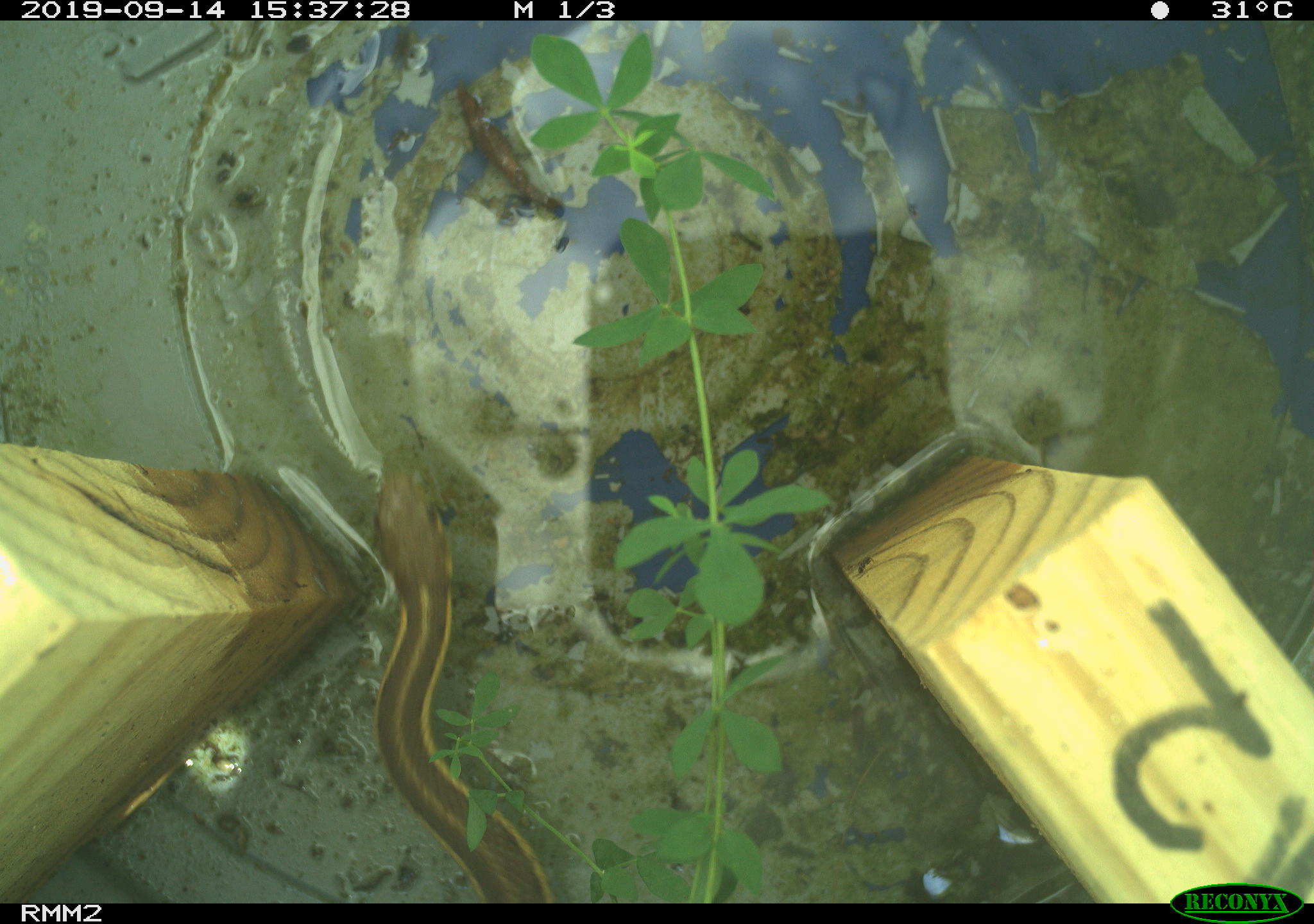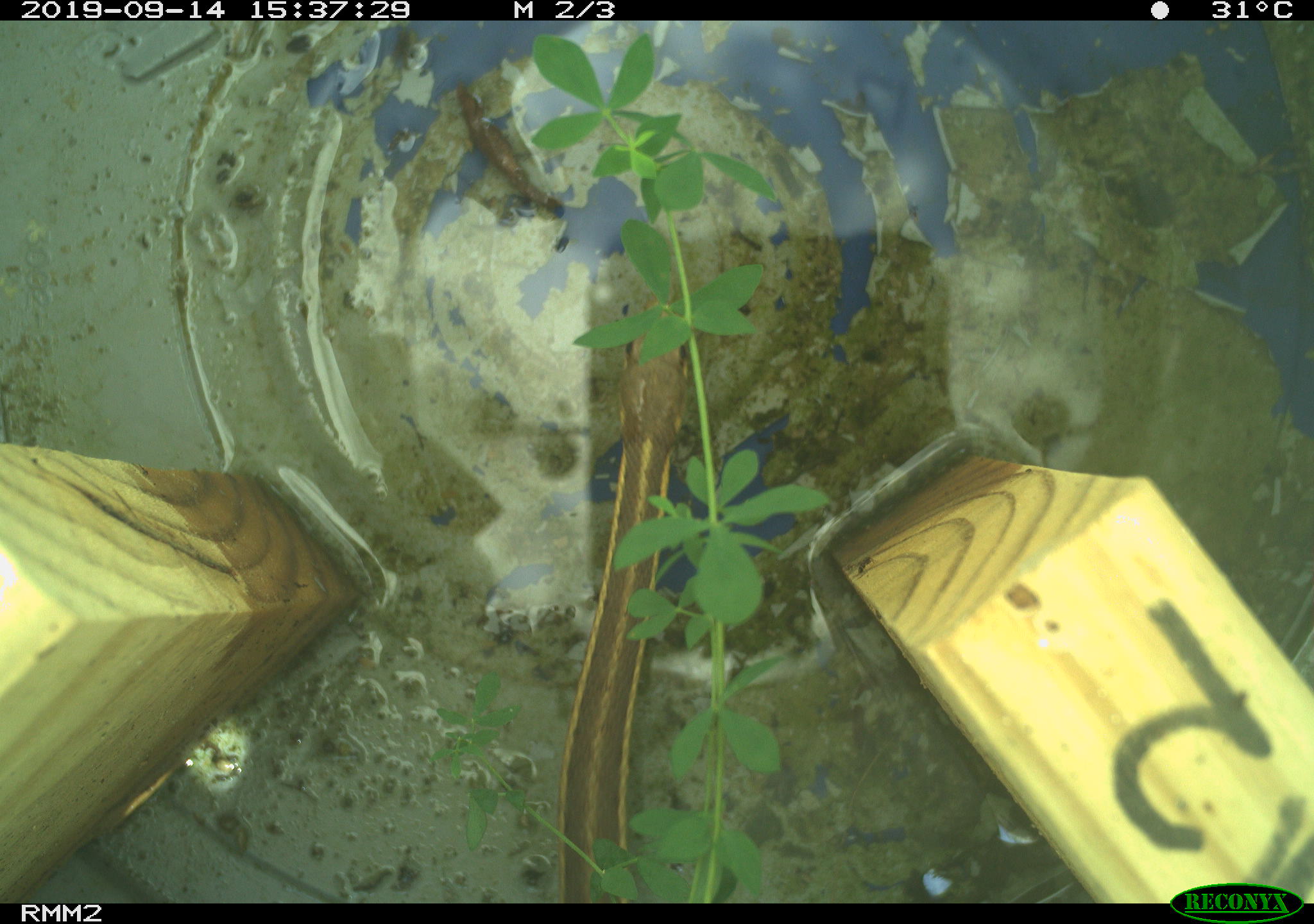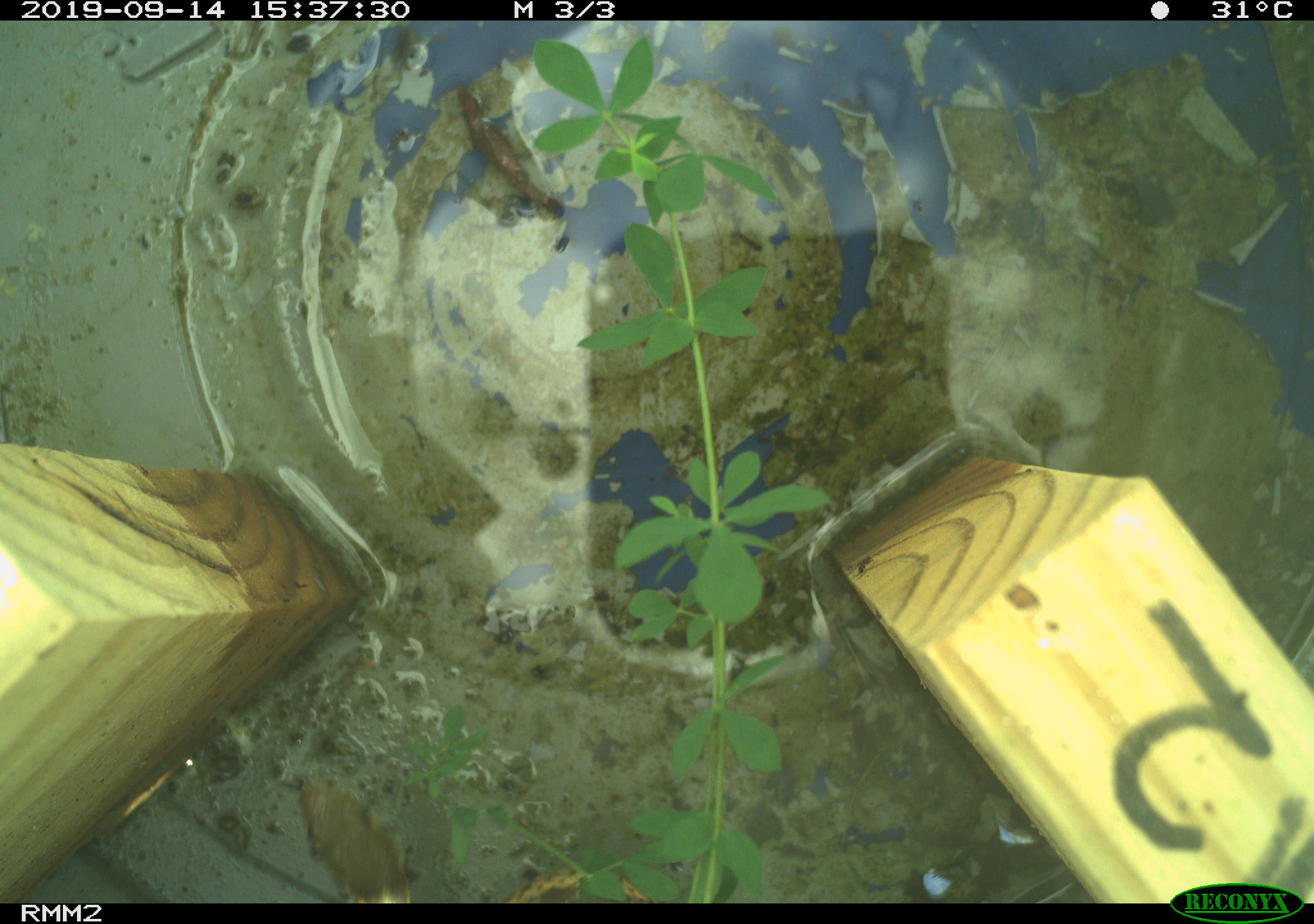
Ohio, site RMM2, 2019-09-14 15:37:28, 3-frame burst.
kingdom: Animalia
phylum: Chordata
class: Reptilia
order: Squamata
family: Colubridae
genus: Thamnophis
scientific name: Thamnophis sirtalis sirtalis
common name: eastern gartersnake